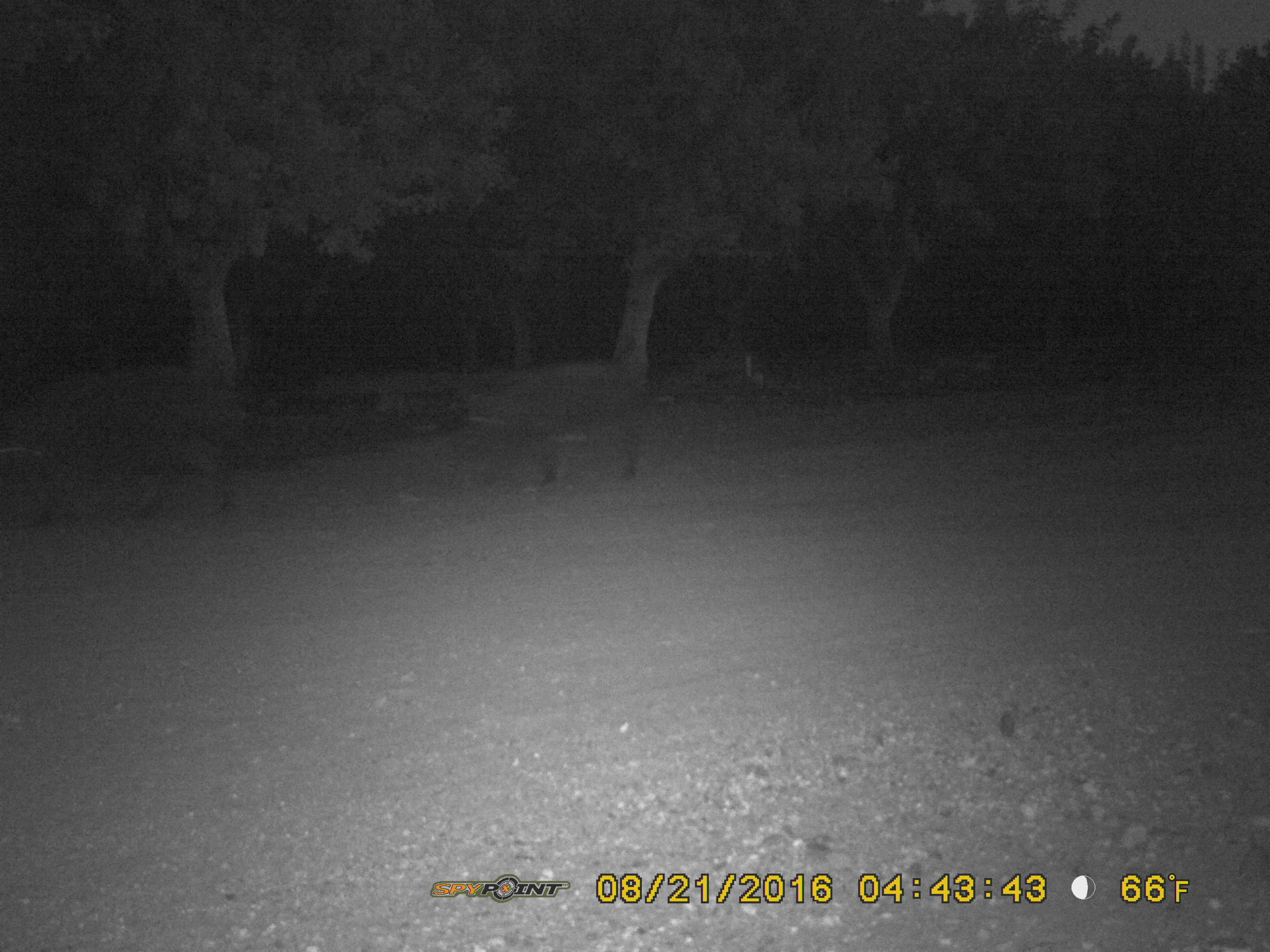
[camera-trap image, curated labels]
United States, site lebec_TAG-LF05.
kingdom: Animalia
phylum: Chordata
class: Mammalia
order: Artiodactyla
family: Suidae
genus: Sus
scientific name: Sus scrofa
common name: wild boar